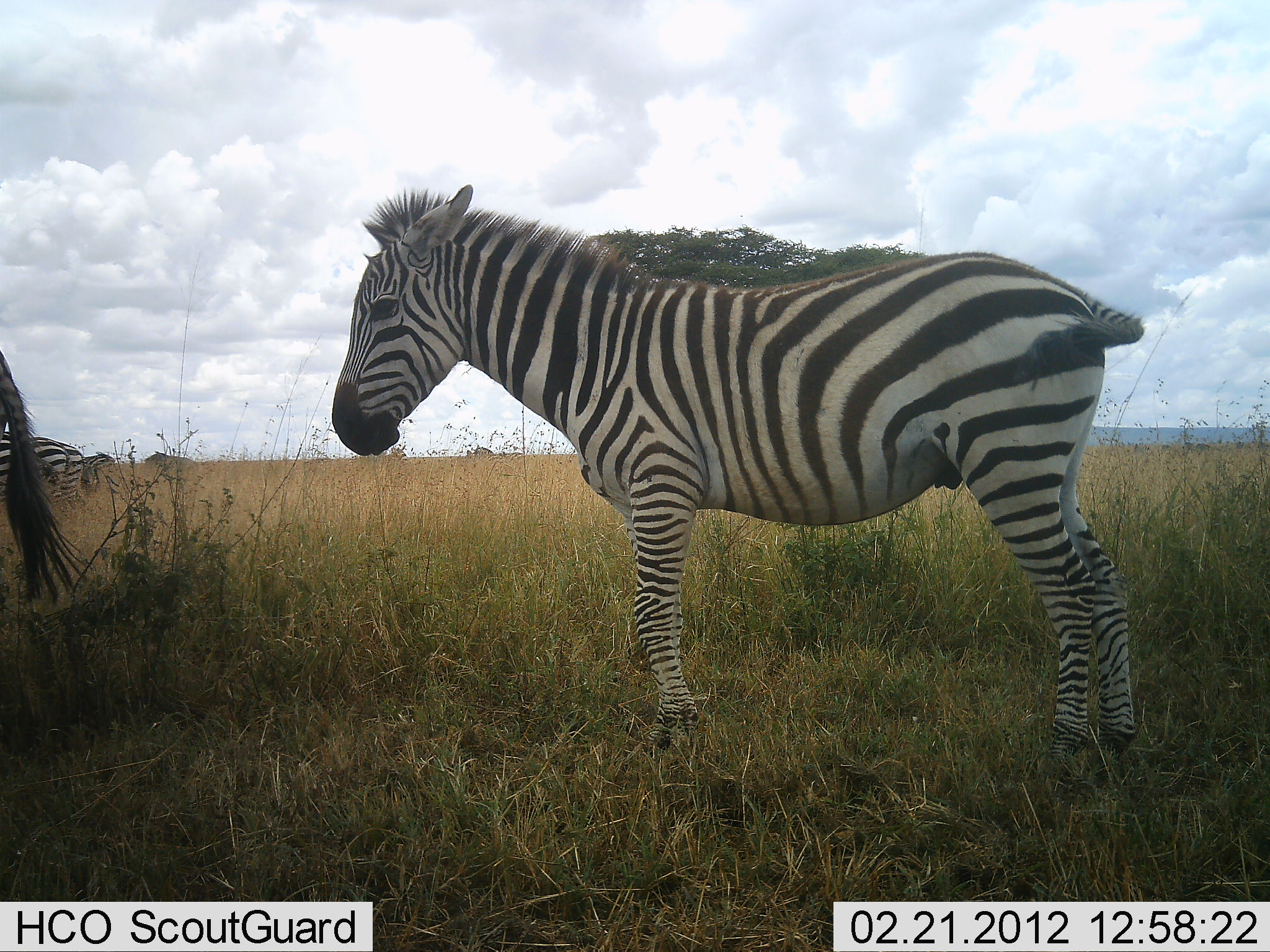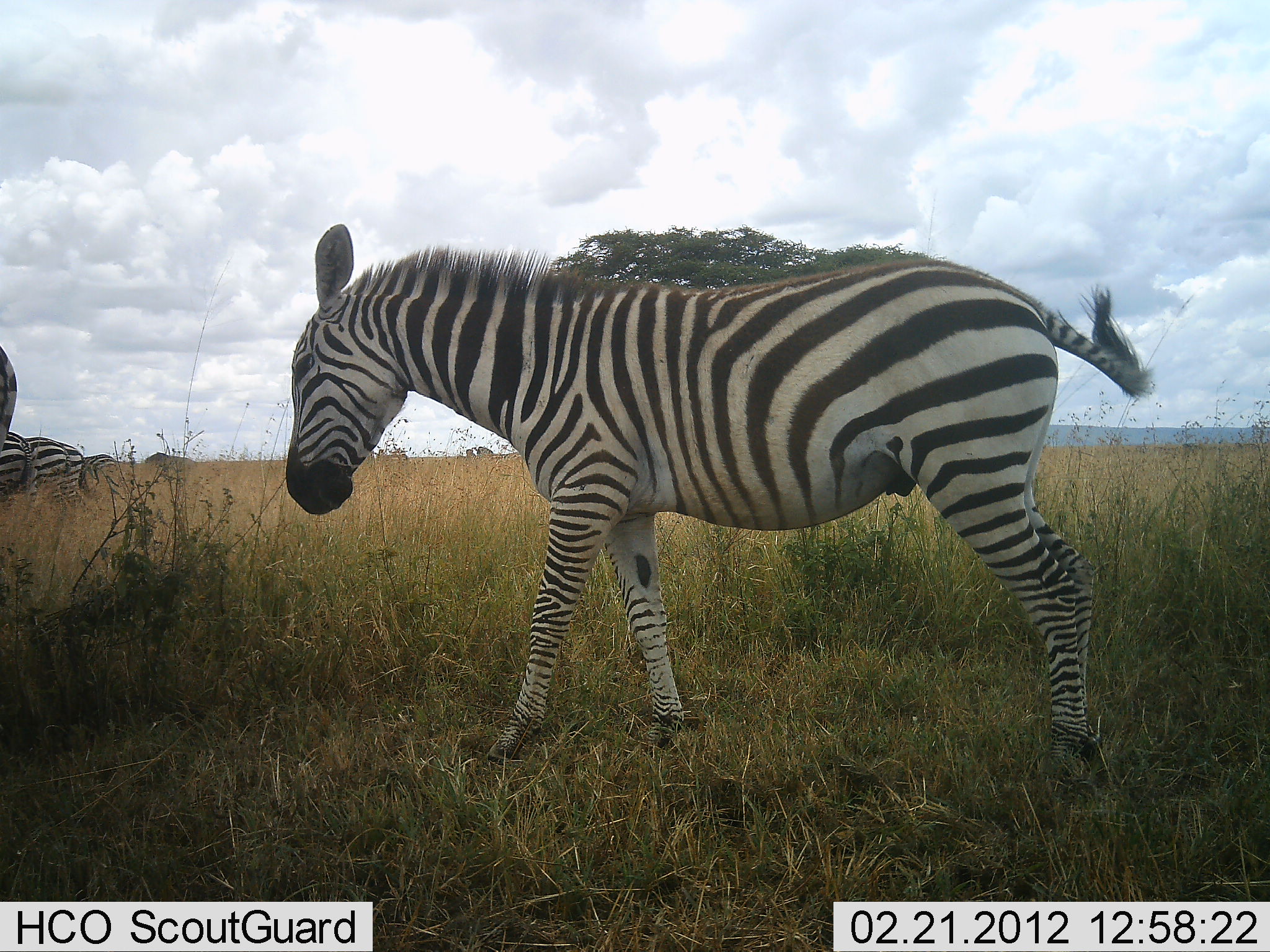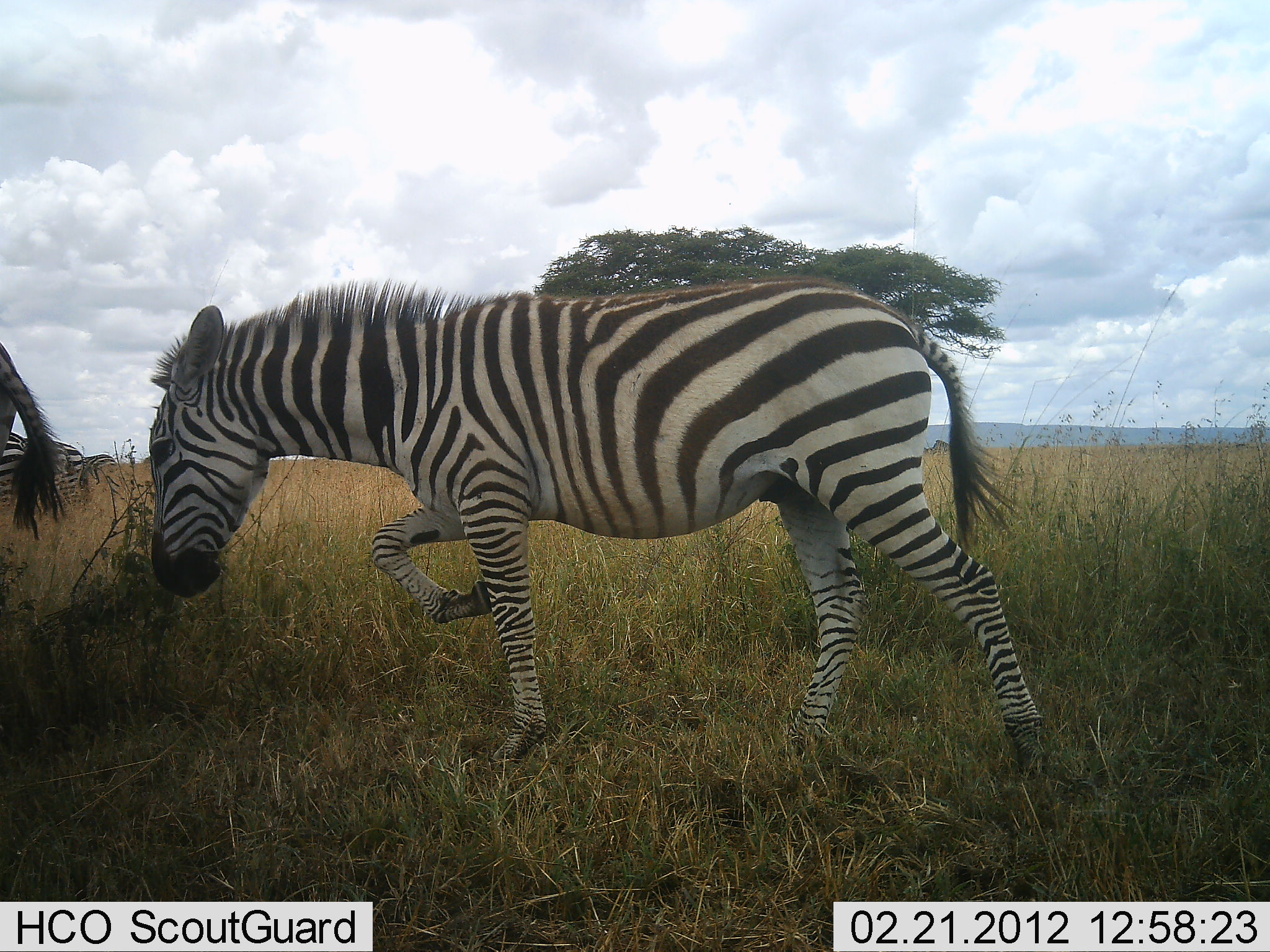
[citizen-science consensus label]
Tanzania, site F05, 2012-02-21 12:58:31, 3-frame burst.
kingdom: Animalia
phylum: Chordata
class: Mammalia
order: Perissodactyla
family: Equidae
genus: Equus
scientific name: Equus quagga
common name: plains zebra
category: zebra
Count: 5.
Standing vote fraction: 80%.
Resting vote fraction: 7%.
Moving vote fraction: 80%.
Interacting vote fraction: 0%.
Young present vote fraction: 27%.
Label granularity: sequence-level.